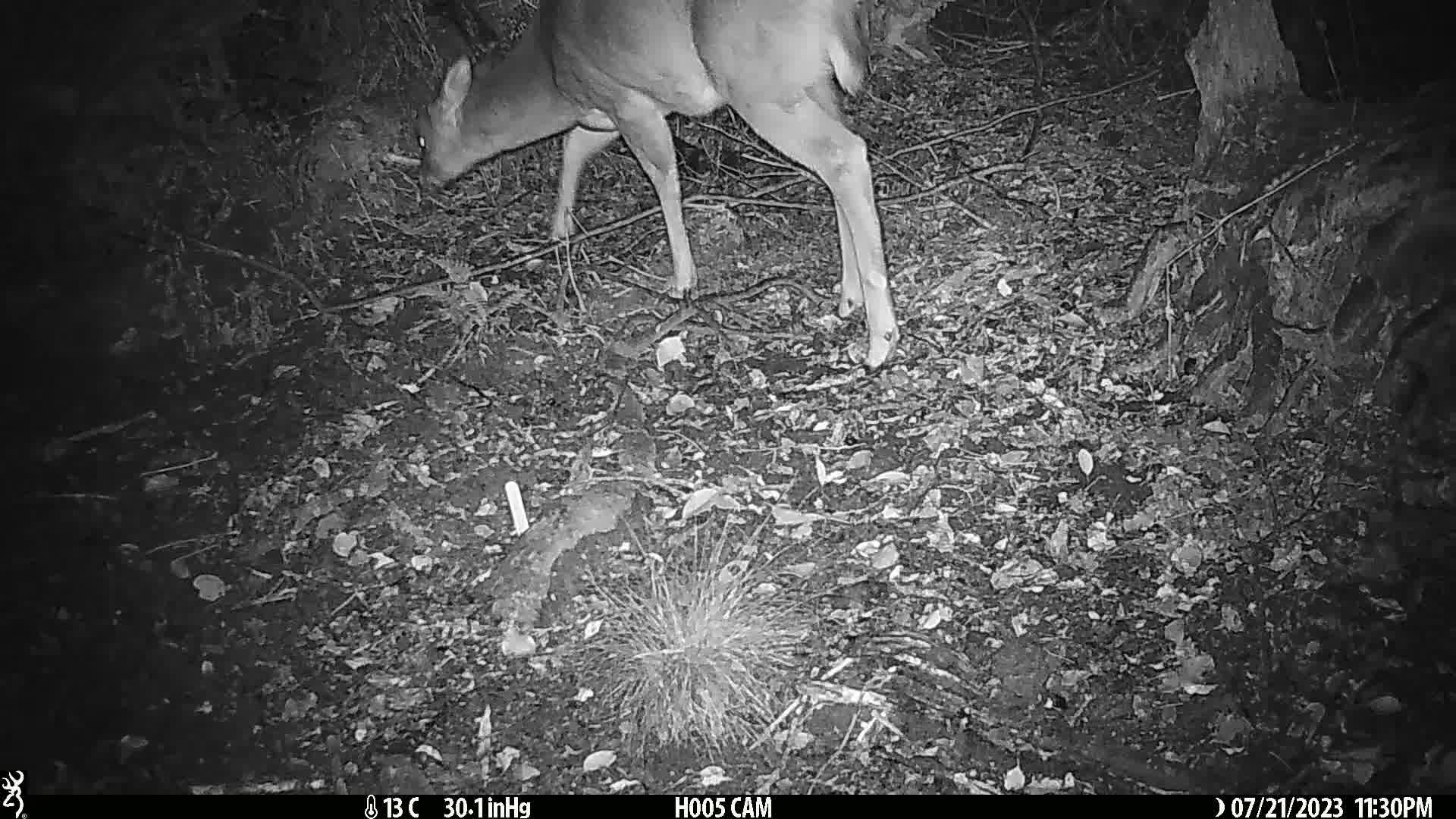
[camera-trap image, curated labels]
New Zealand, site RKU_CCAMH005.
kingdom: Animalia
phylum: Chordata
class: Mammalia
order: Artiodactyla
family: Cervidae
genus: Odocoileus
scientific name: Odocoileus virginianus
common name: white-tailed deer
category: white tailed deer